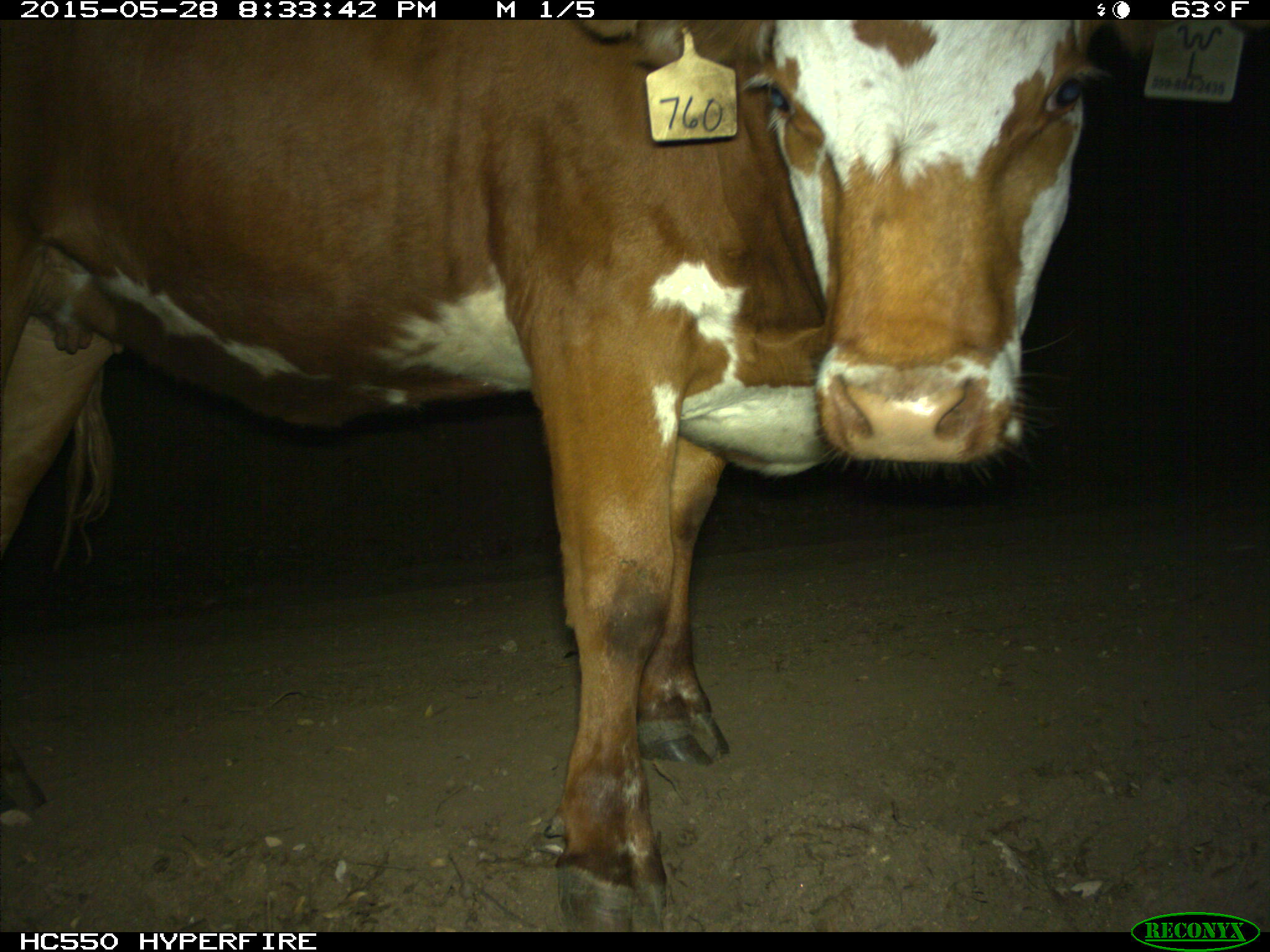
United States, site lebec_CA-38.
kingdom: Animalia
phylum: Chordata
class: Mammalia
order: Artiodactyla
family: Bovidae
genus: Bos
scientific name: Bos taurus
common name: domestic cow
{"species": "Bos taurus (domestic cow)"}